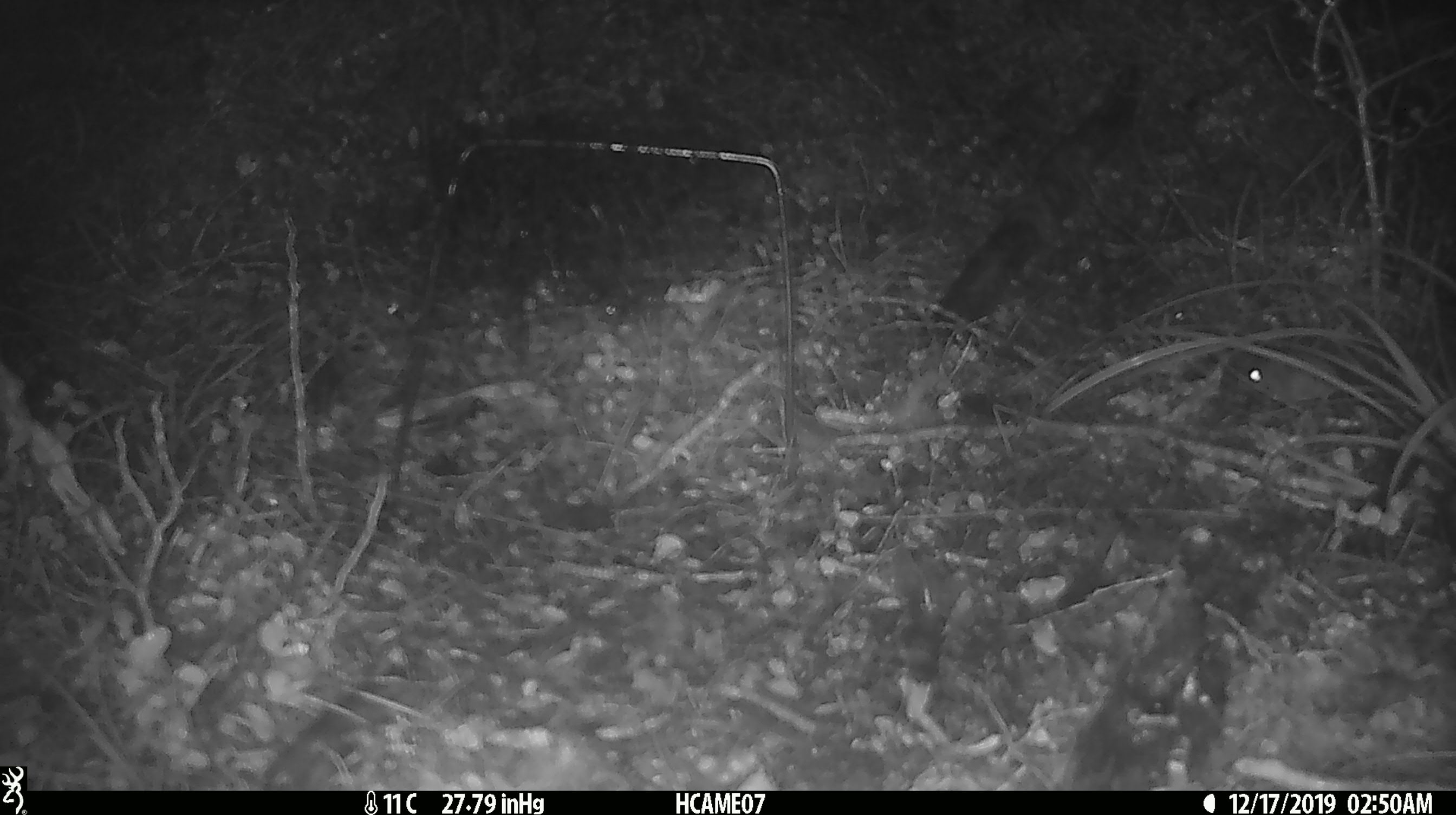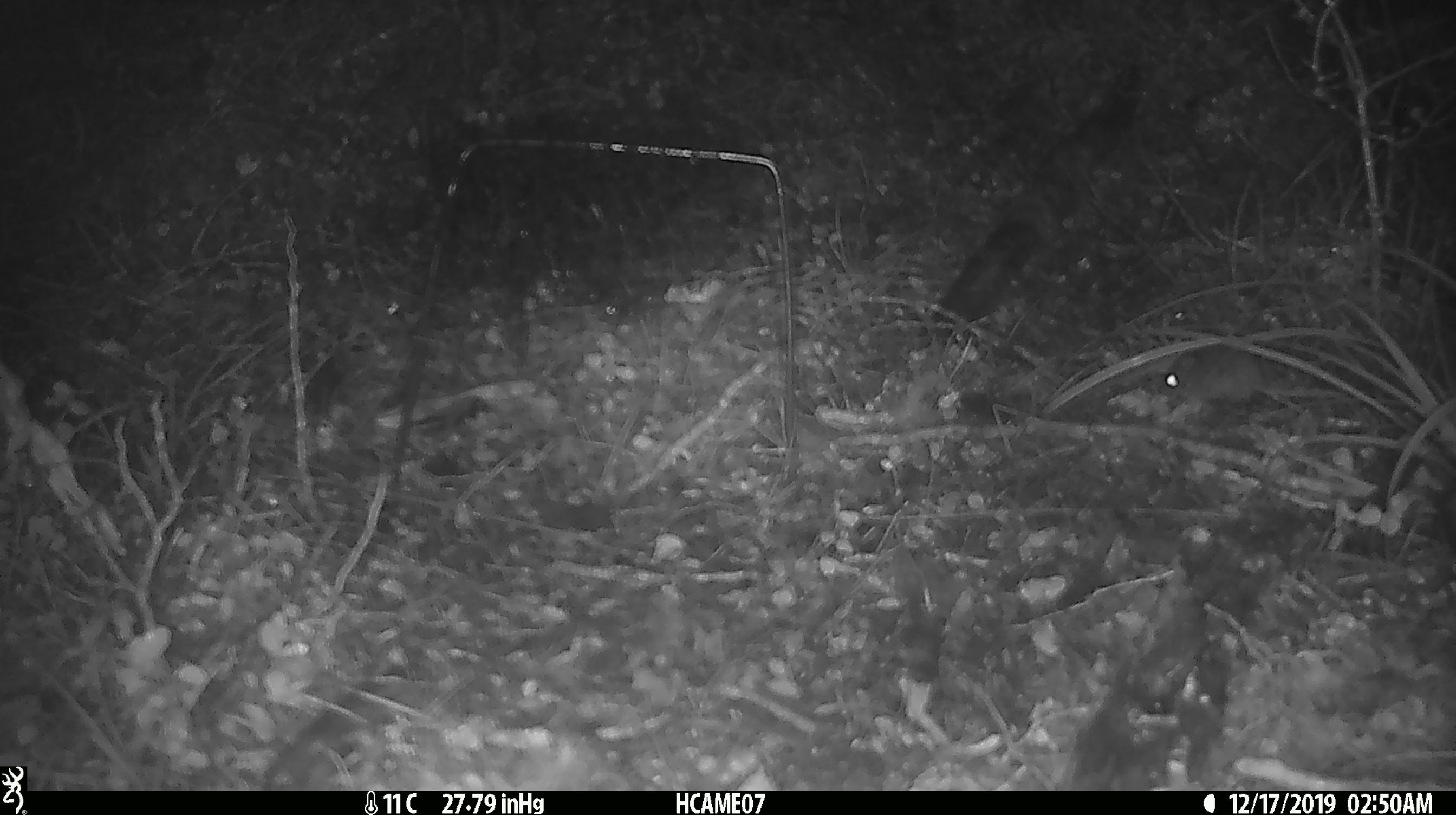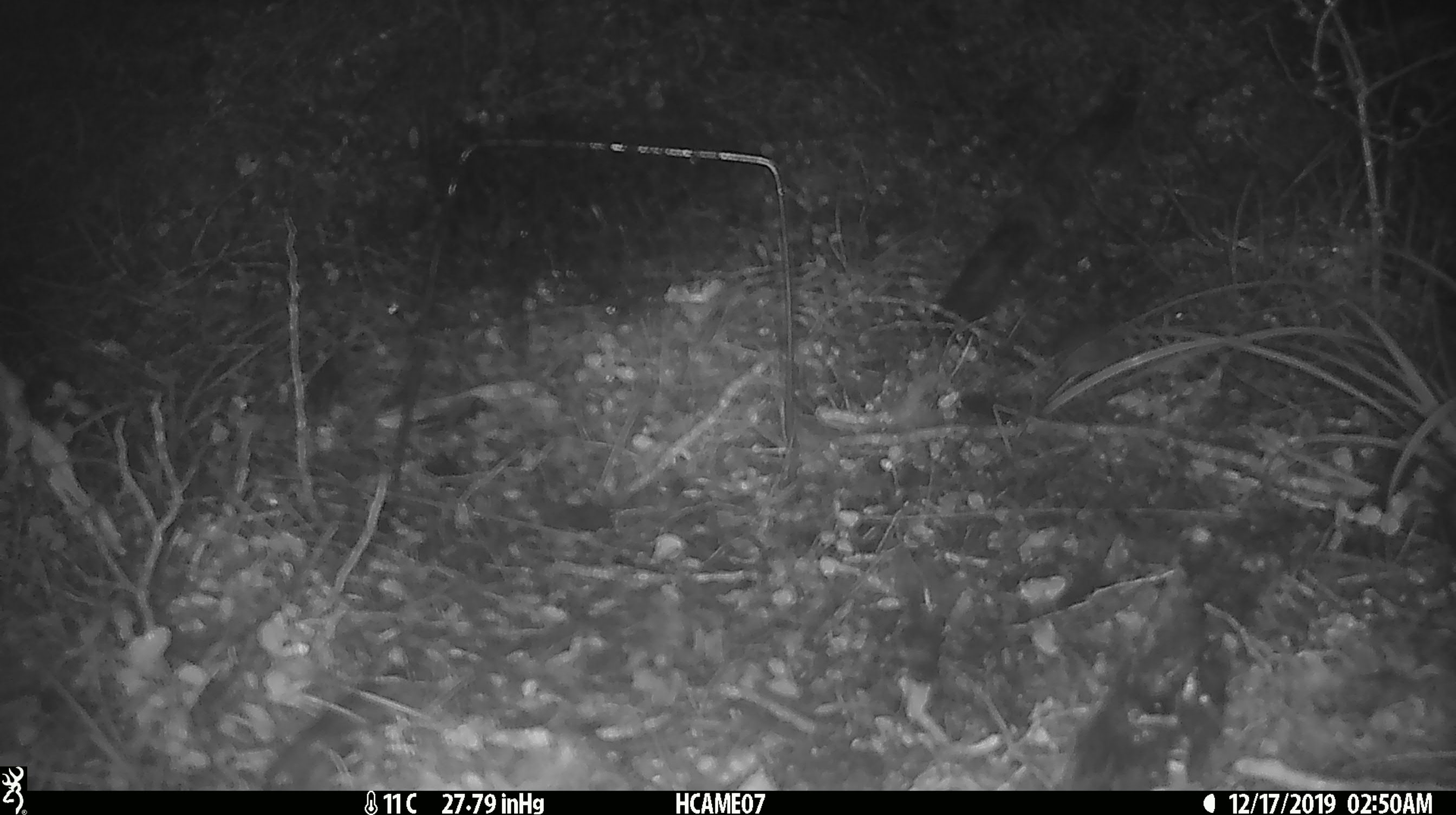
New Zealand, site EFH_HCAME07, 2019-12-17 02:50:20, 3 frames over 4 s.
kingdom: Animalia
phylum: Chordata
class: Mammalia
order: Rodentia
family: Muridae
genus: Mus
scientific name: Mus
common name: mouse